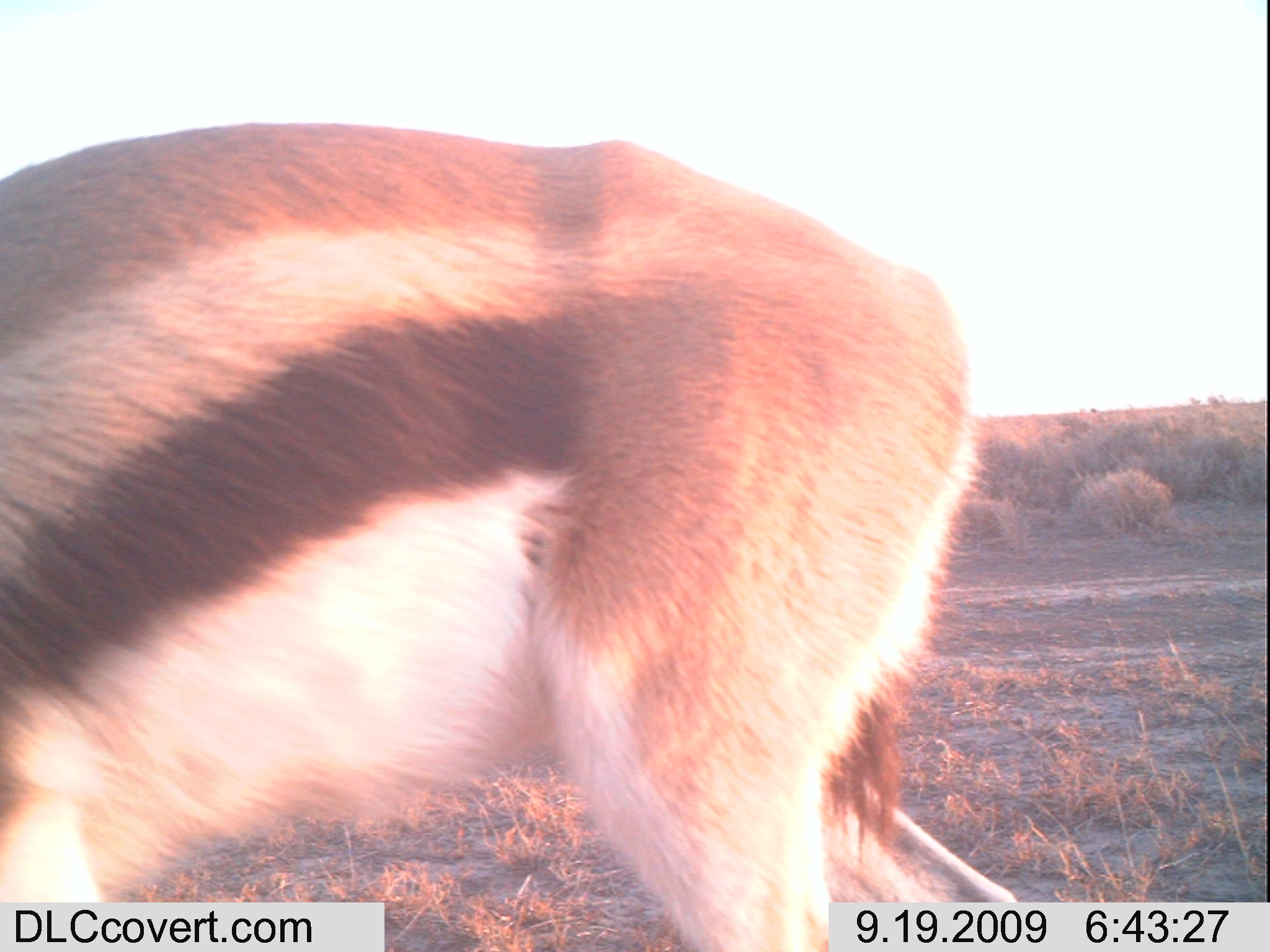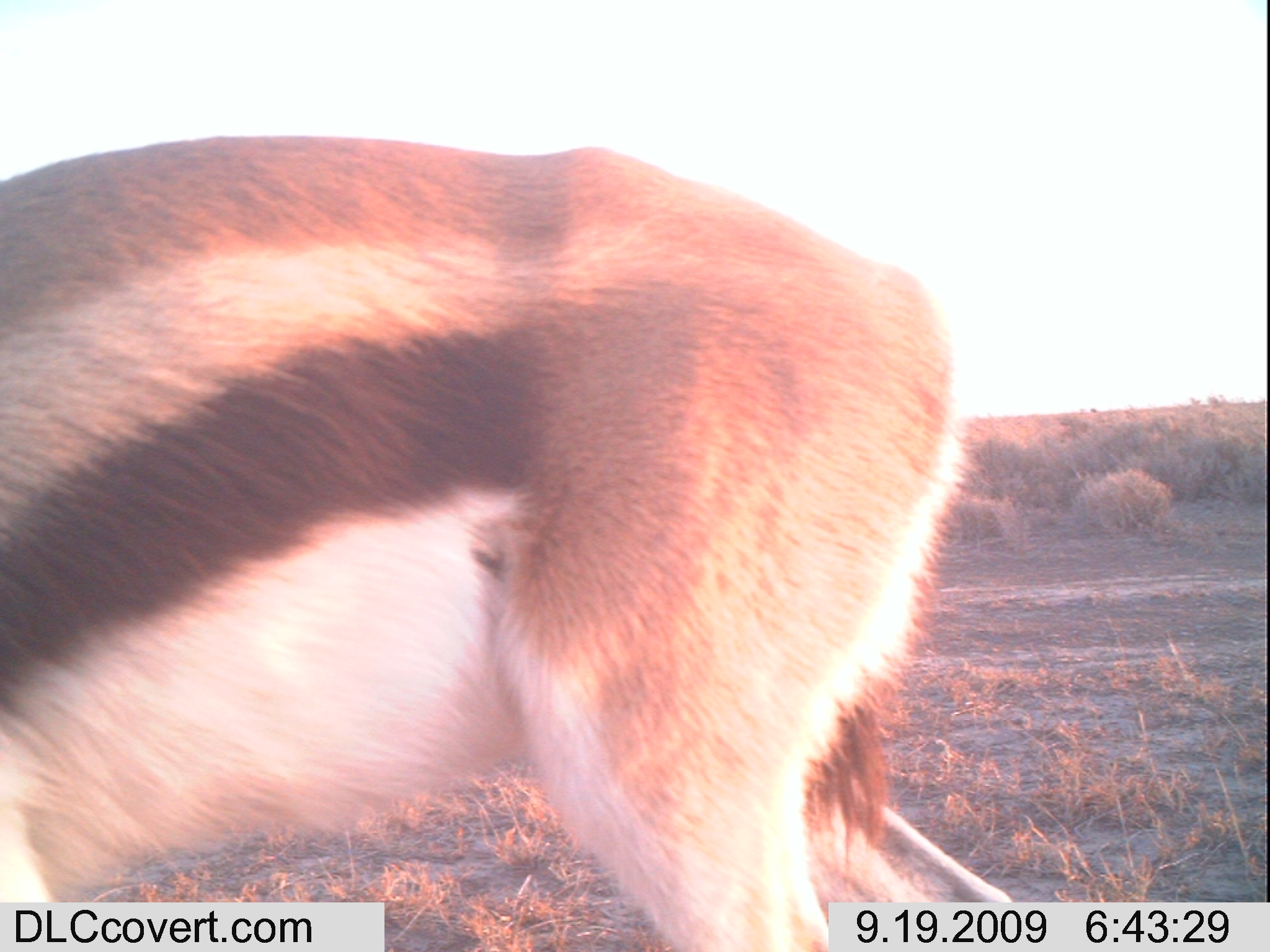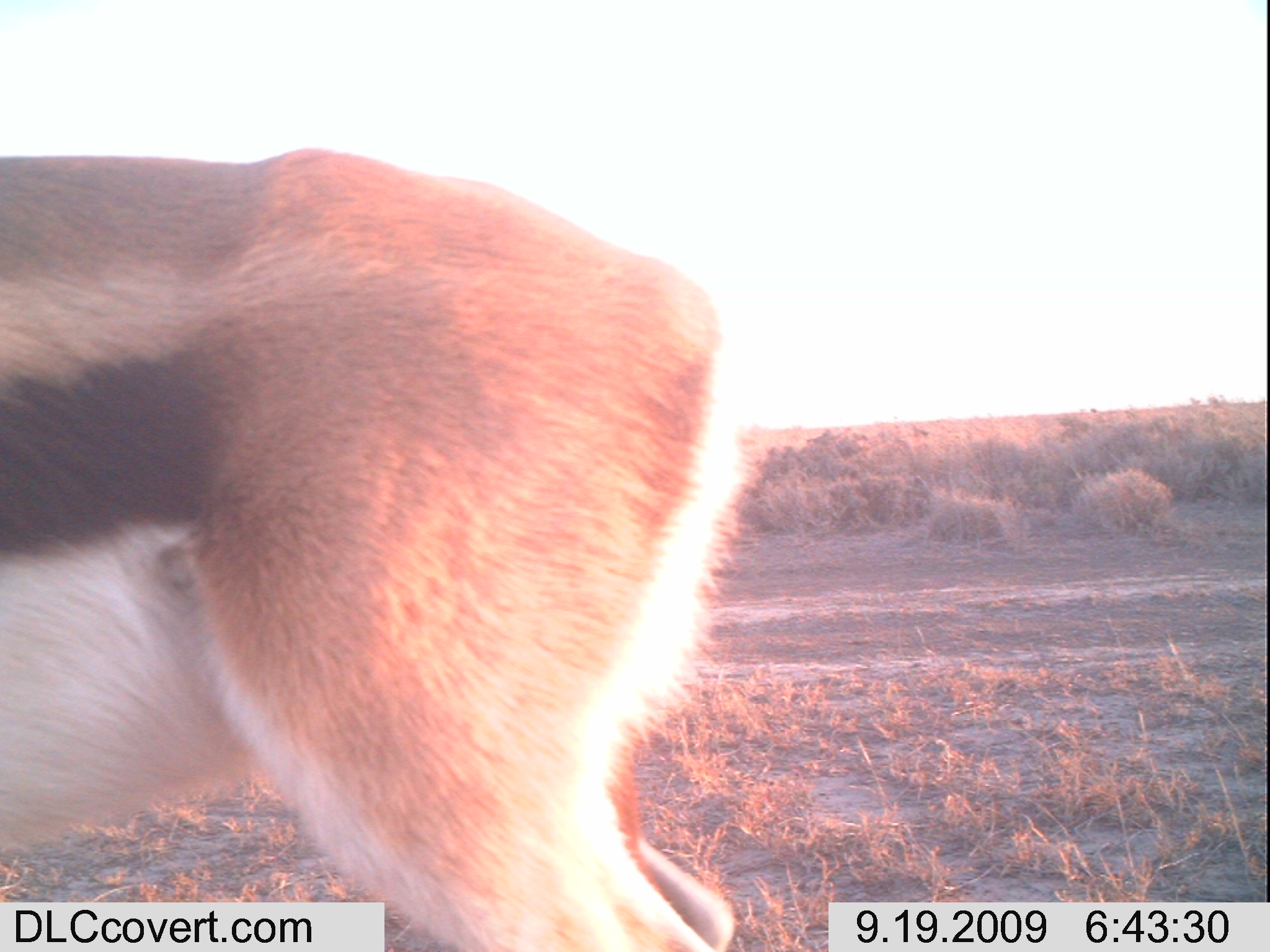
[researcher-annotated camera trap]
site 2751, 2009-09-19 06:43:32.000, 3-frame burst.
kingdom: Animalia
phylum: Chordata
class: Mammalia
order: Artiodactyla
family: Bovidae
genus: Nanger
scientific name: Nanger granti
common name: grant's gazelle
Nanger granti (grant's gazelle), count 1.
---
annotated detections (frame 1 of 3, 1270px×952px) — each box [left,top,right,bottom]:
nanger granti: [0,114,1025,946]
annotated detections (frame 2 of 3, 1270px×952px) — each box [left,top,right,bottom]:
nanger granti: [0,126,1025,949]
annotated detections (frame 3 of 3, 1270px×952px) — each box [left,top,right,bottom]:
nanger granti: [2,138,743,947]